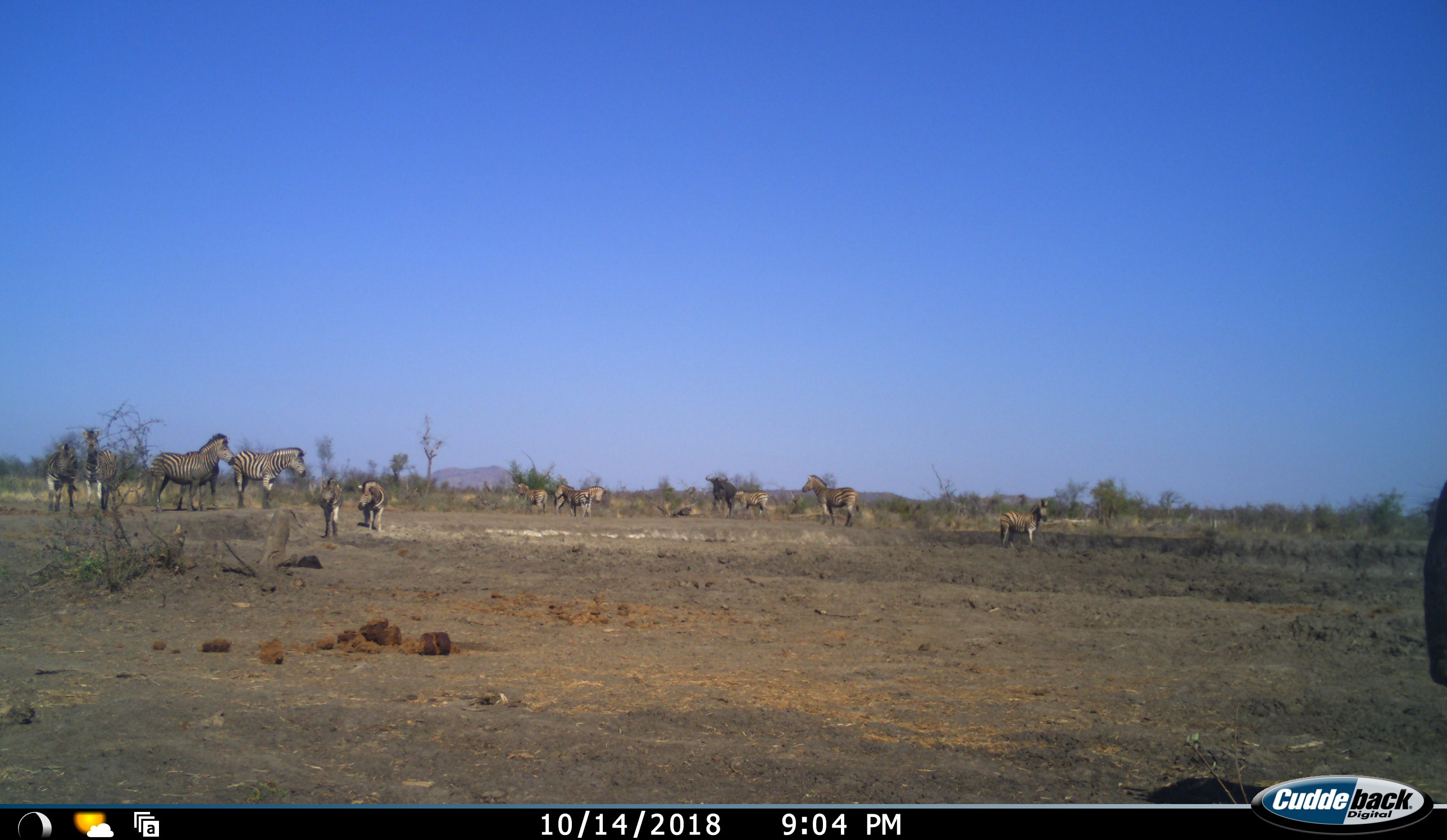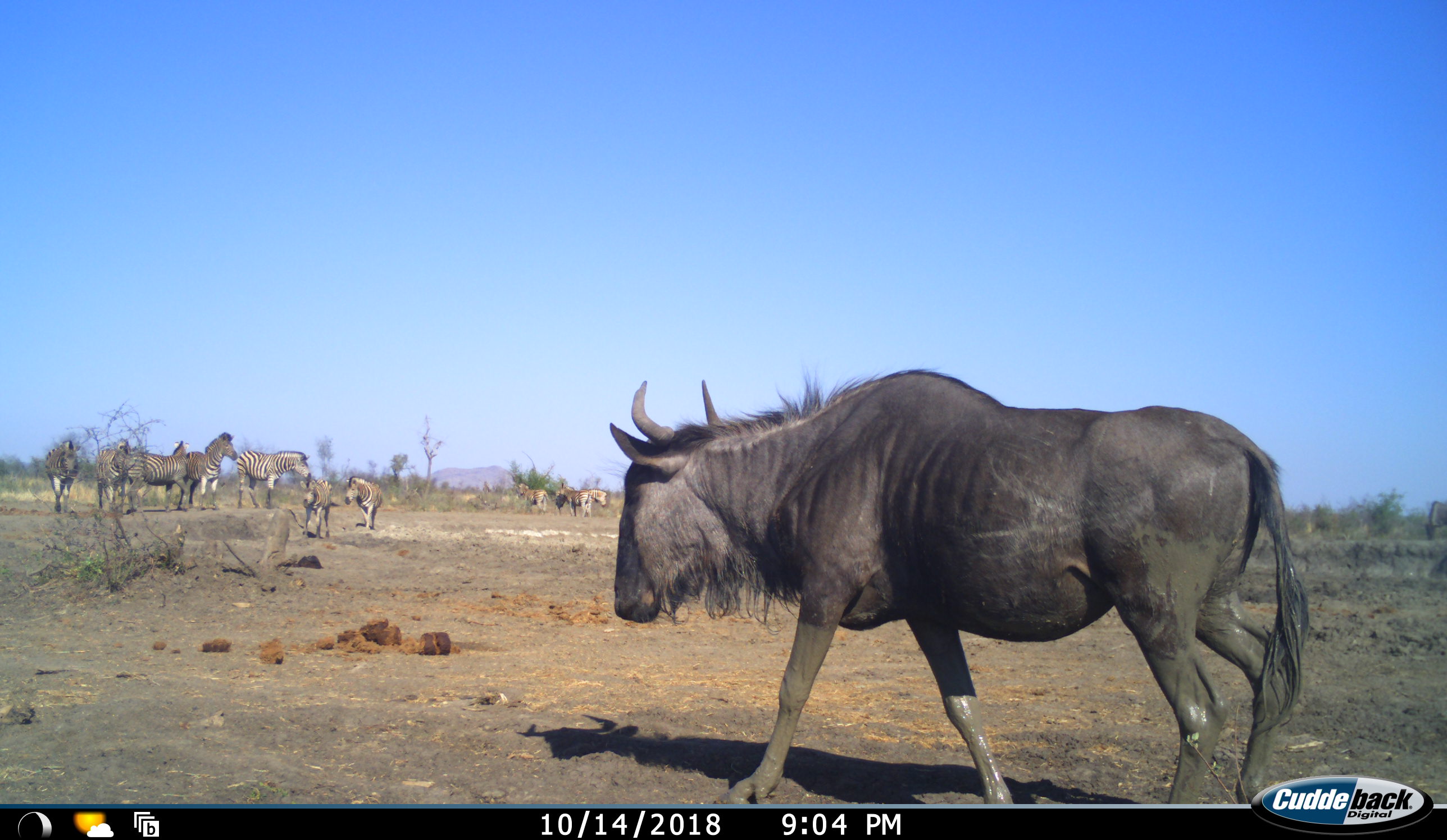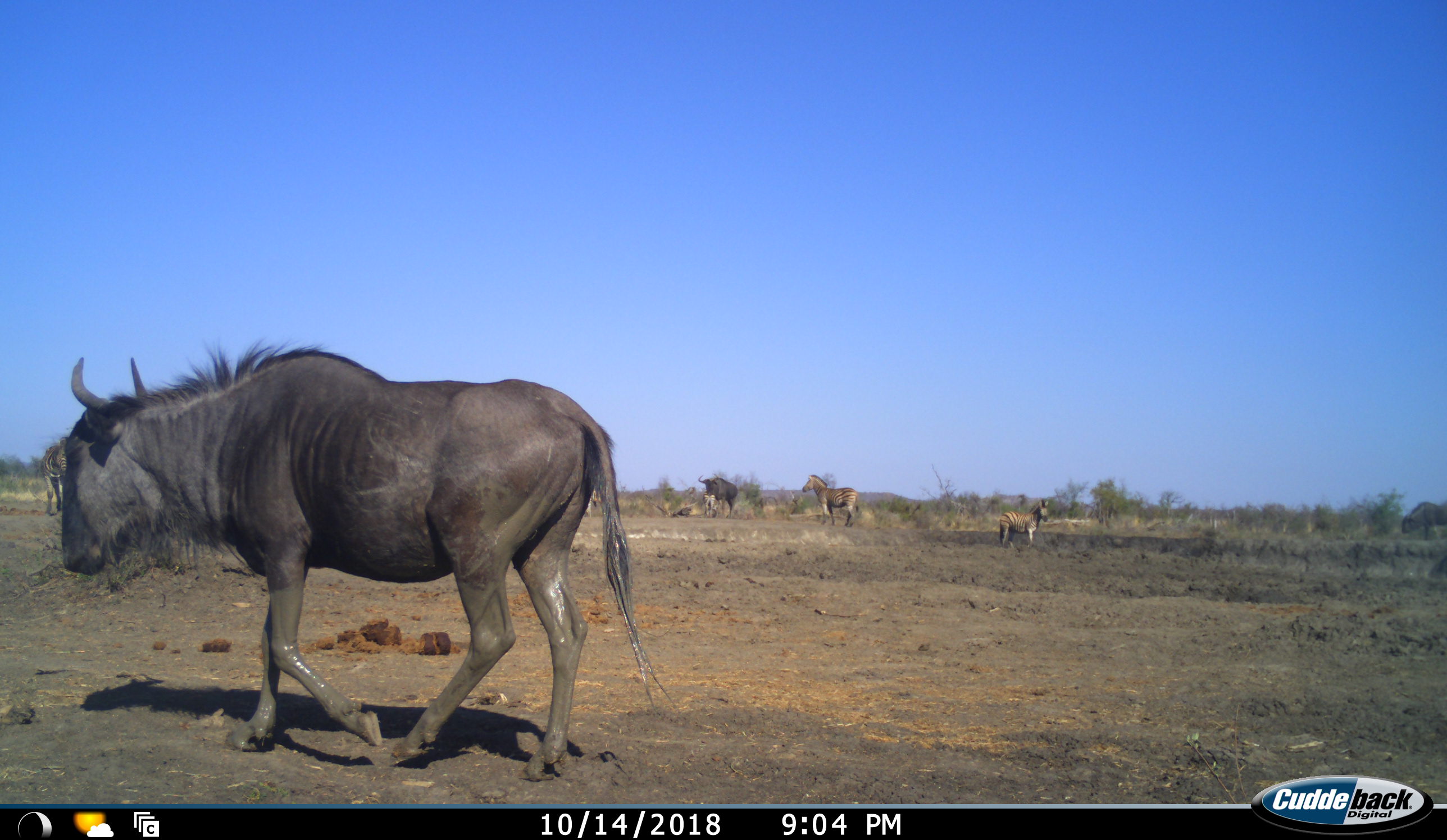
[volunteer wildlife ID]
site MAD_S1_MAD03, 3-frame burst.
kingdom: Animalia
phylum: Chordata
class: Mammalia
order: Artiodactyla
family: Bovidae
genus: Connochaetes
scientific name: Connochaetes taurinus taurinus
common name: blue wildebeest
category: wildebeestblue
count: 2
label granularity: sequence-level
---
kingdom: Animalia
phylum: Chordata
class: Mammalia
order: Perissodactyla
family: Equidae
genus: Equus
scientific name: Equus quagga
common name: plains zebra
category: zebraplains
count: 11-50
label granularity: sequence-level